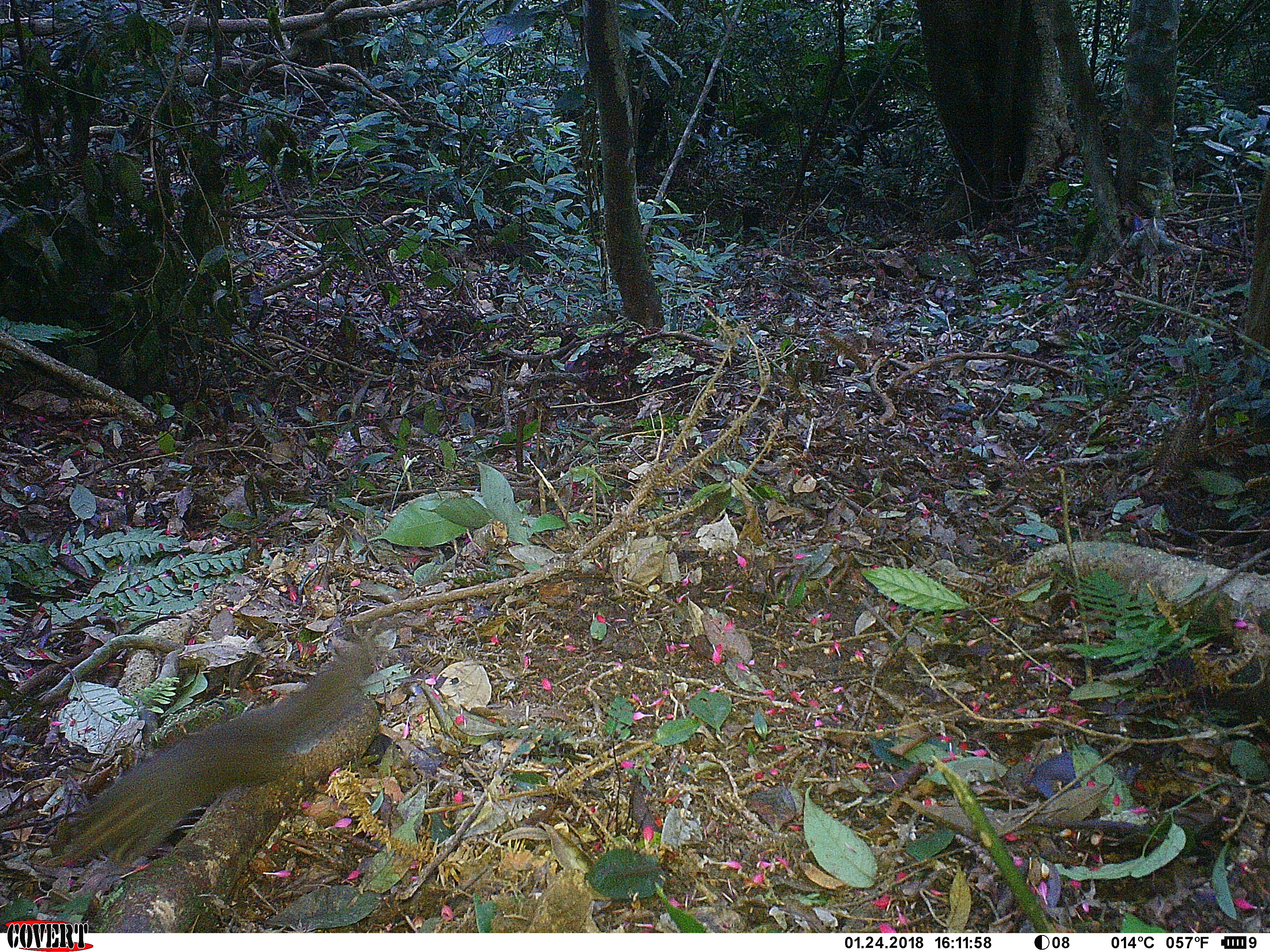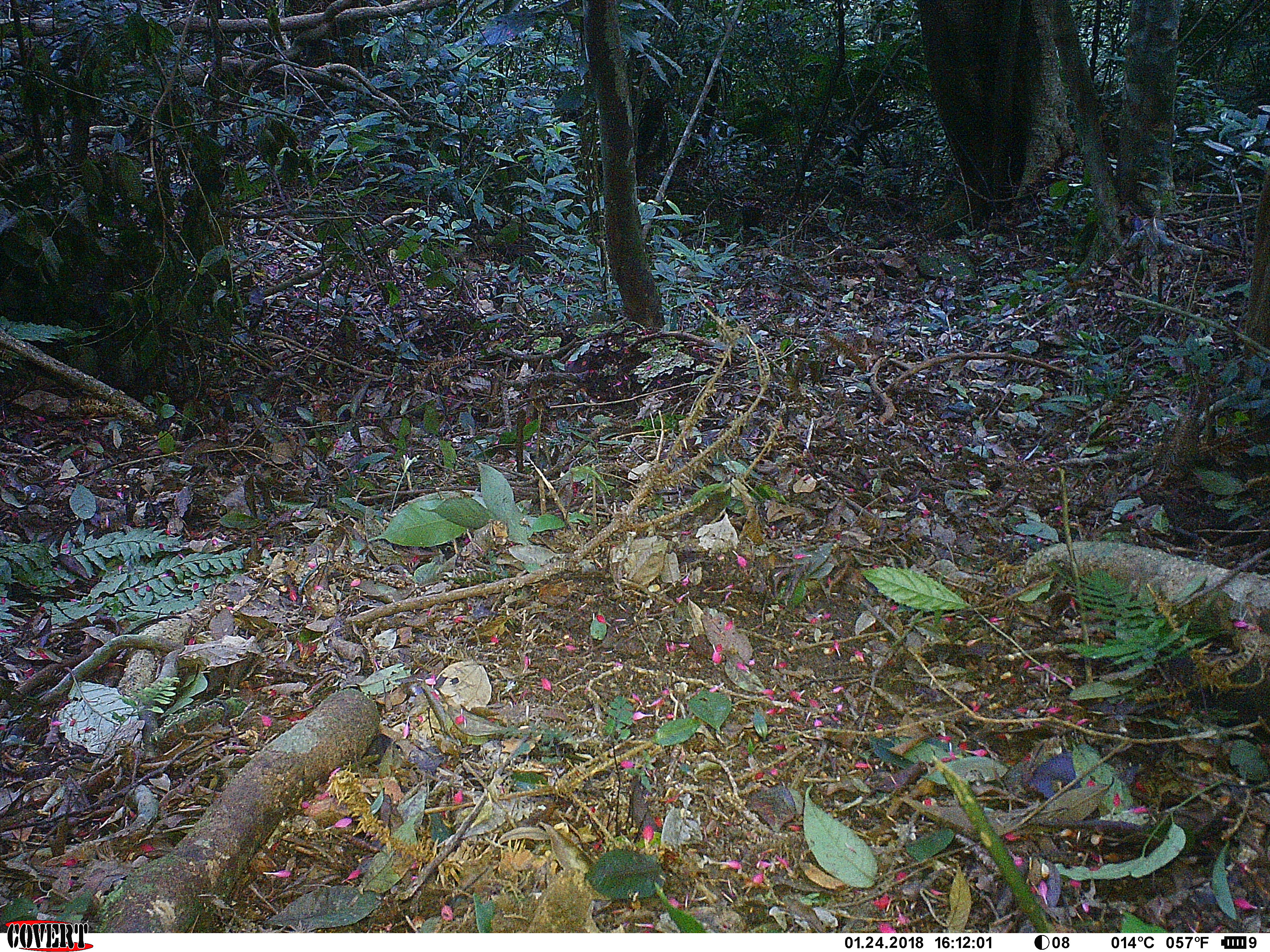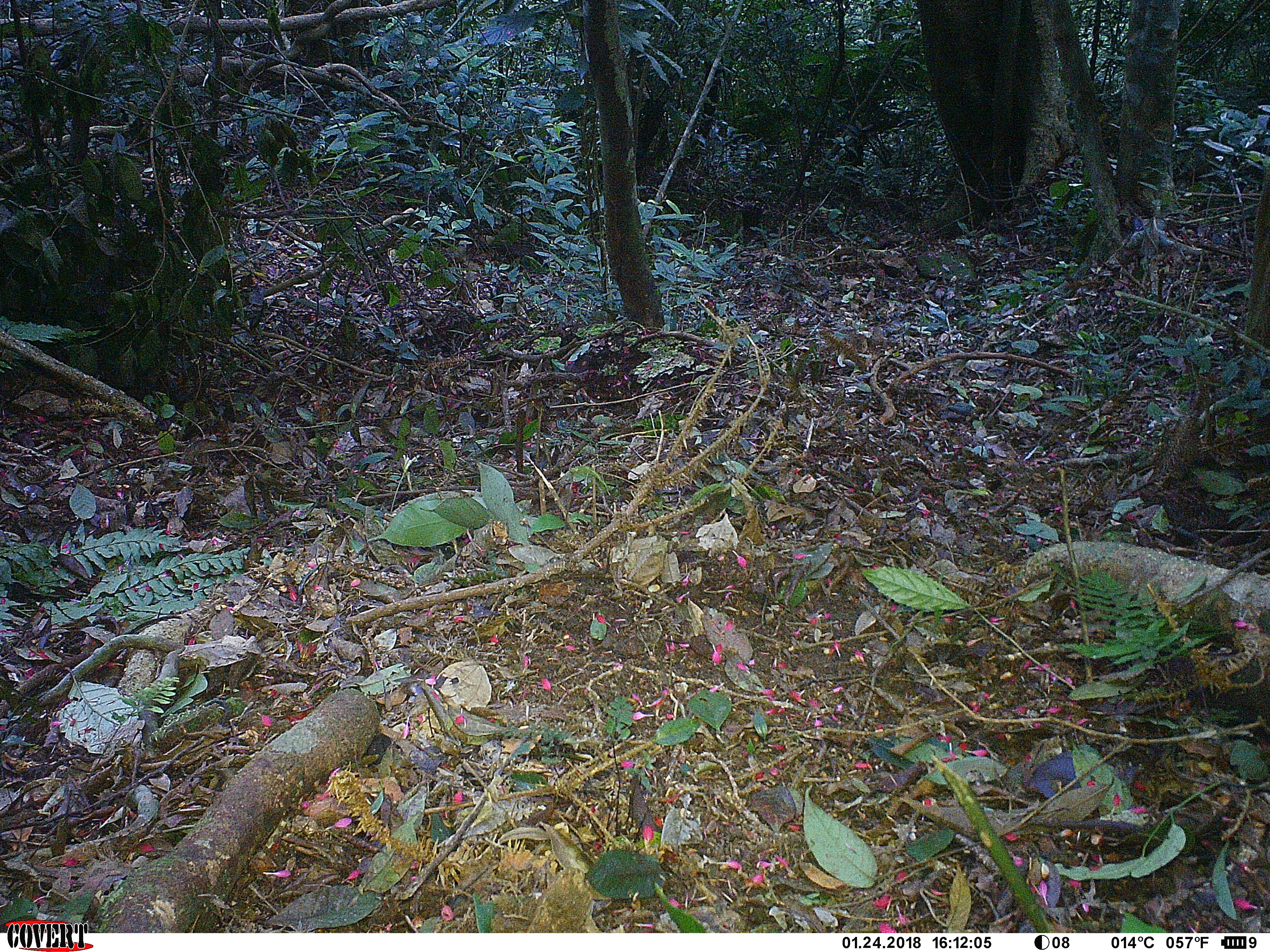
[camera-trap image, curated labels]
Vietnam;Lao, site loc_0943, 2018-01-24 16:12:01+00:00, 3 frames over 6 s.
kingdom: Animalia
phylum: Chordata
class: Mammalia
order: Scandentia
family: Tupaiidae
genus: Tupaia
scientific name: Tupaia belangeri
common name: northern treeshrew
Northern treeshrew (Tupaia belangeri). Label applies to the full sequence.